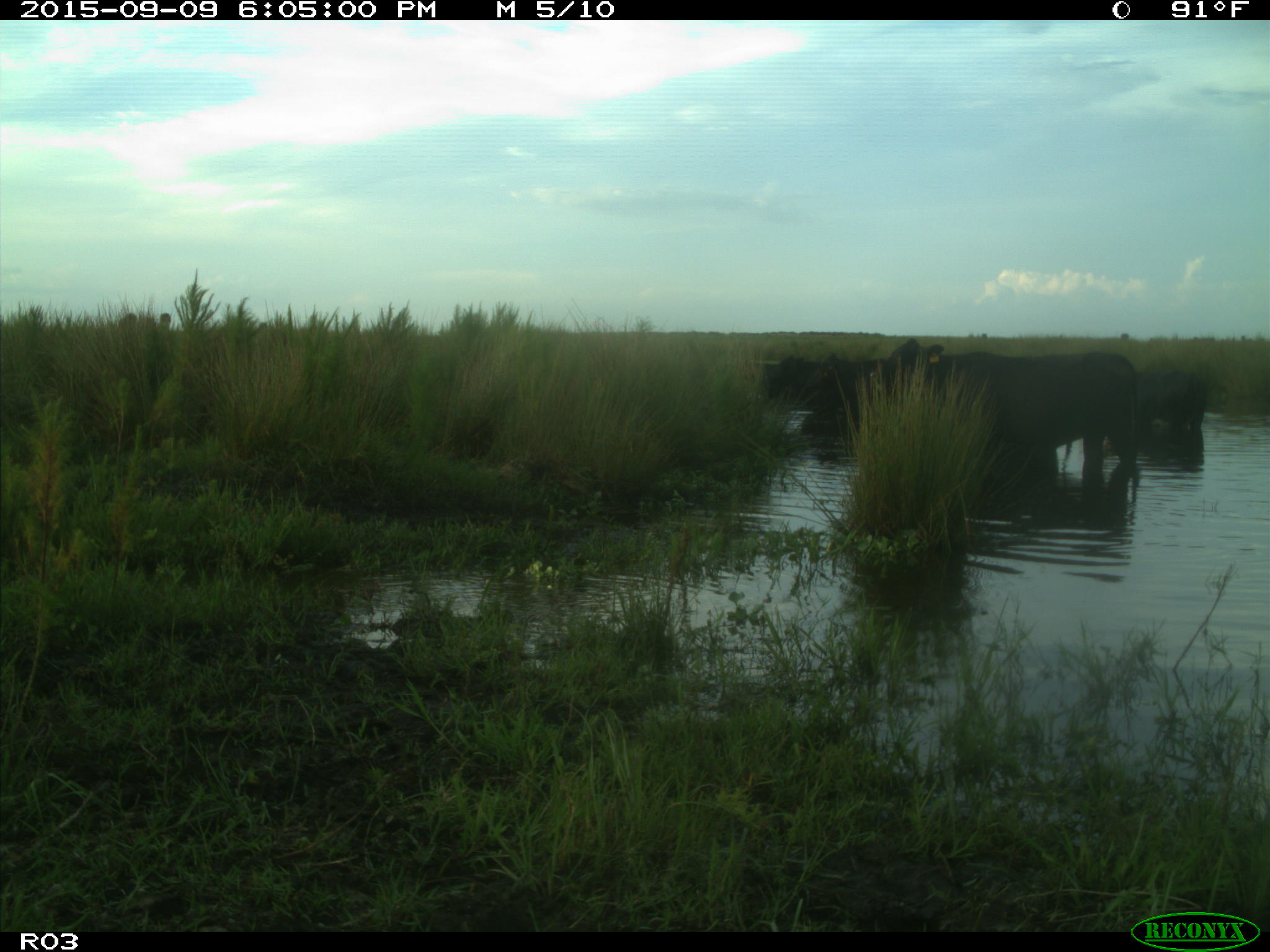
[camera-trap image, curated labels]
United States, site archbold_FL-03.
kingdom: Animalia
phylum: Chordata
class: Mammalia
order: Artiodactyla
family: Bovidae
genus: Bos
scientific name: Bos taurus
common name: domestic cow